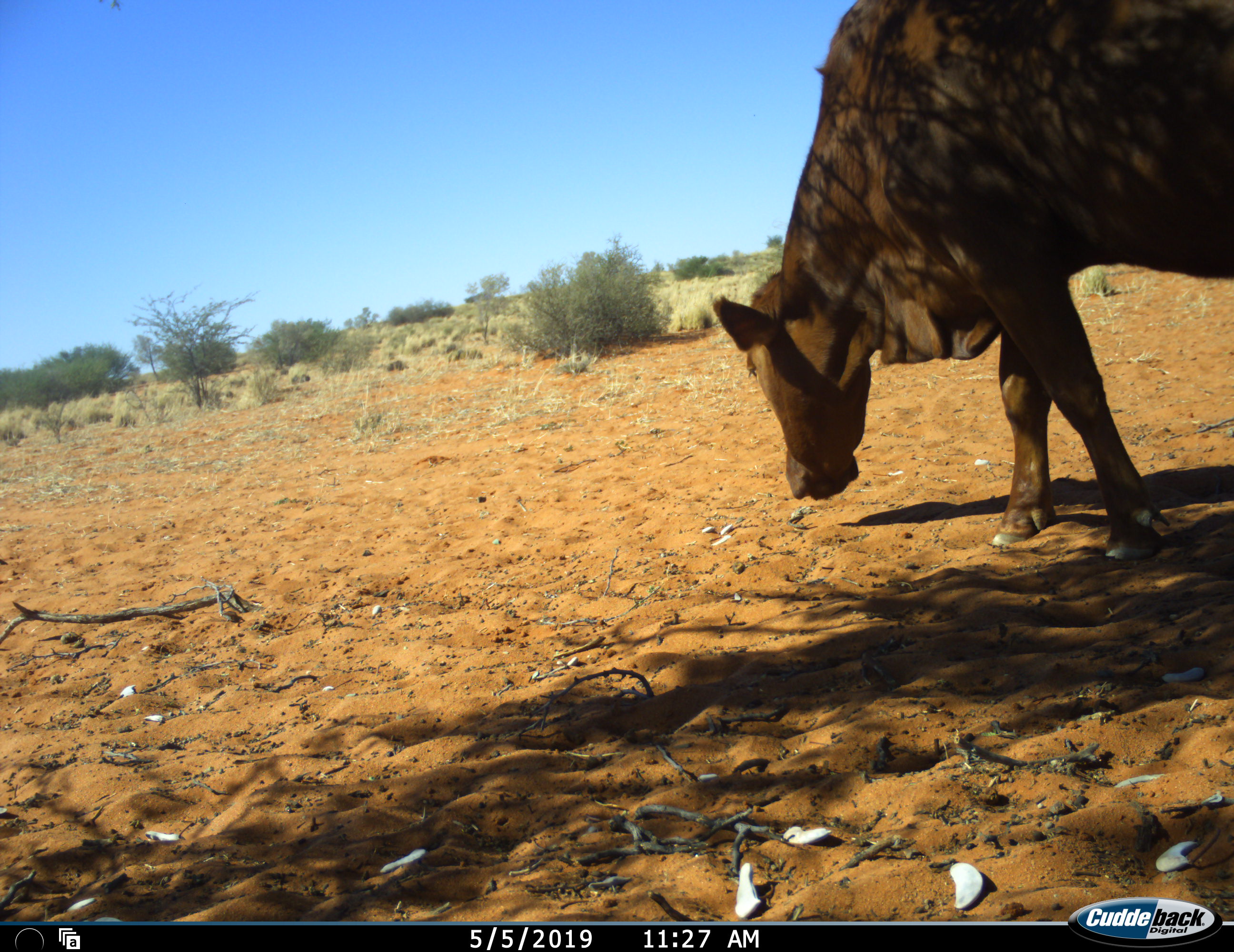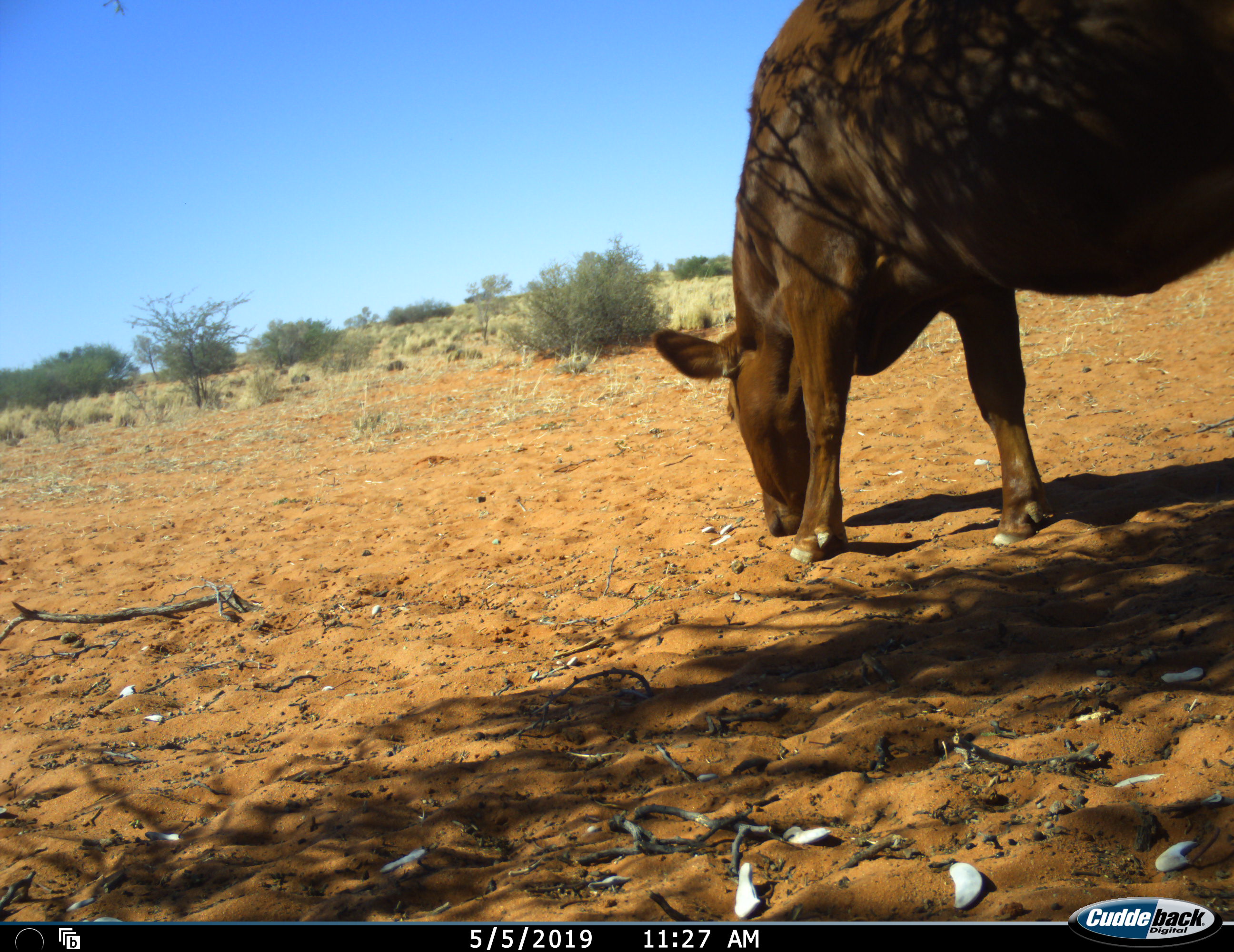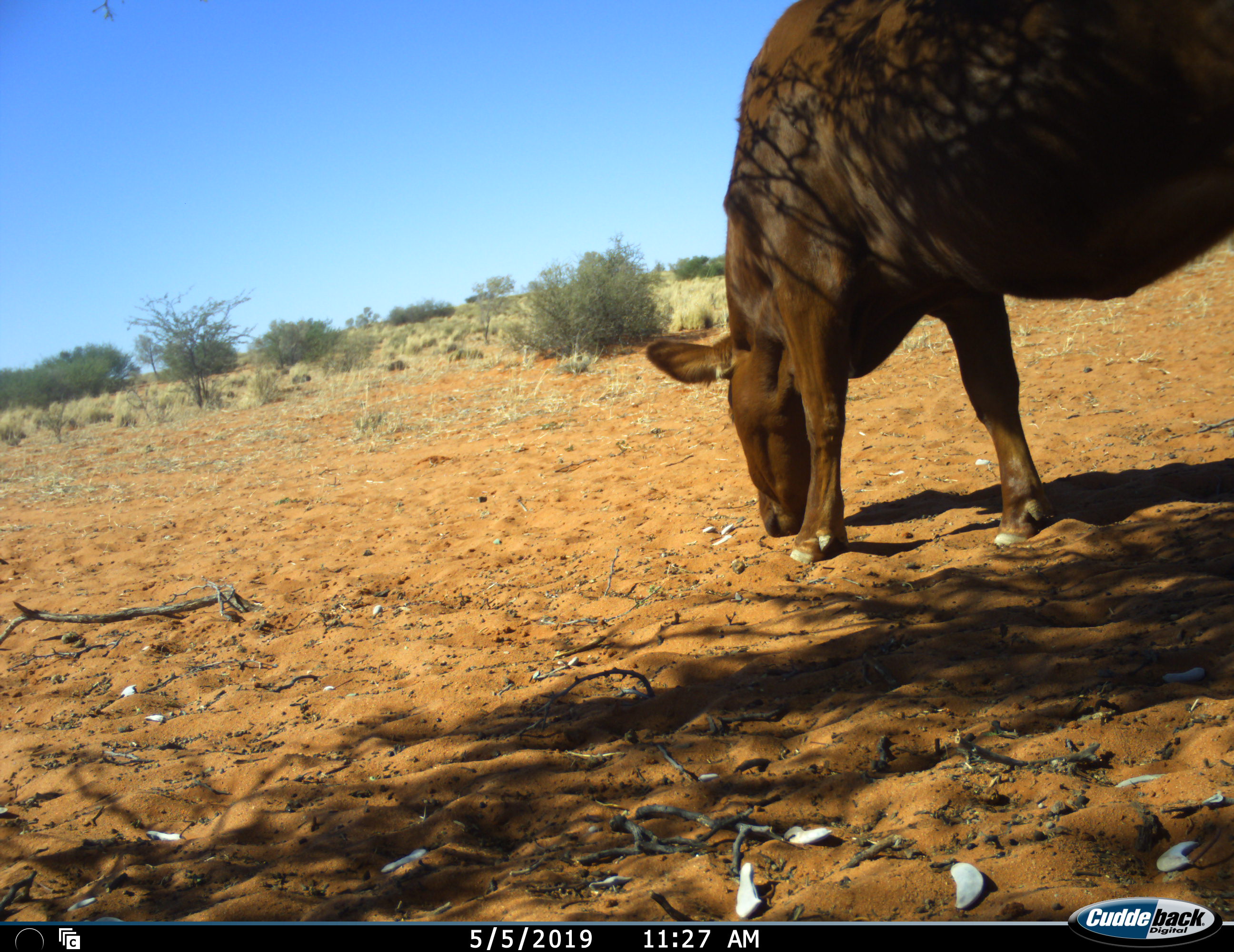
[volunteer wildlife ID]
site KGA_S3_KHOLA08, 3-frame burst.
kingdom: Animalia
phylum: Chordata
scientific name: Vertebrata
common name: domestic animal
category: domesticanimal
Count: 1.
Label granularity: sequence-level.